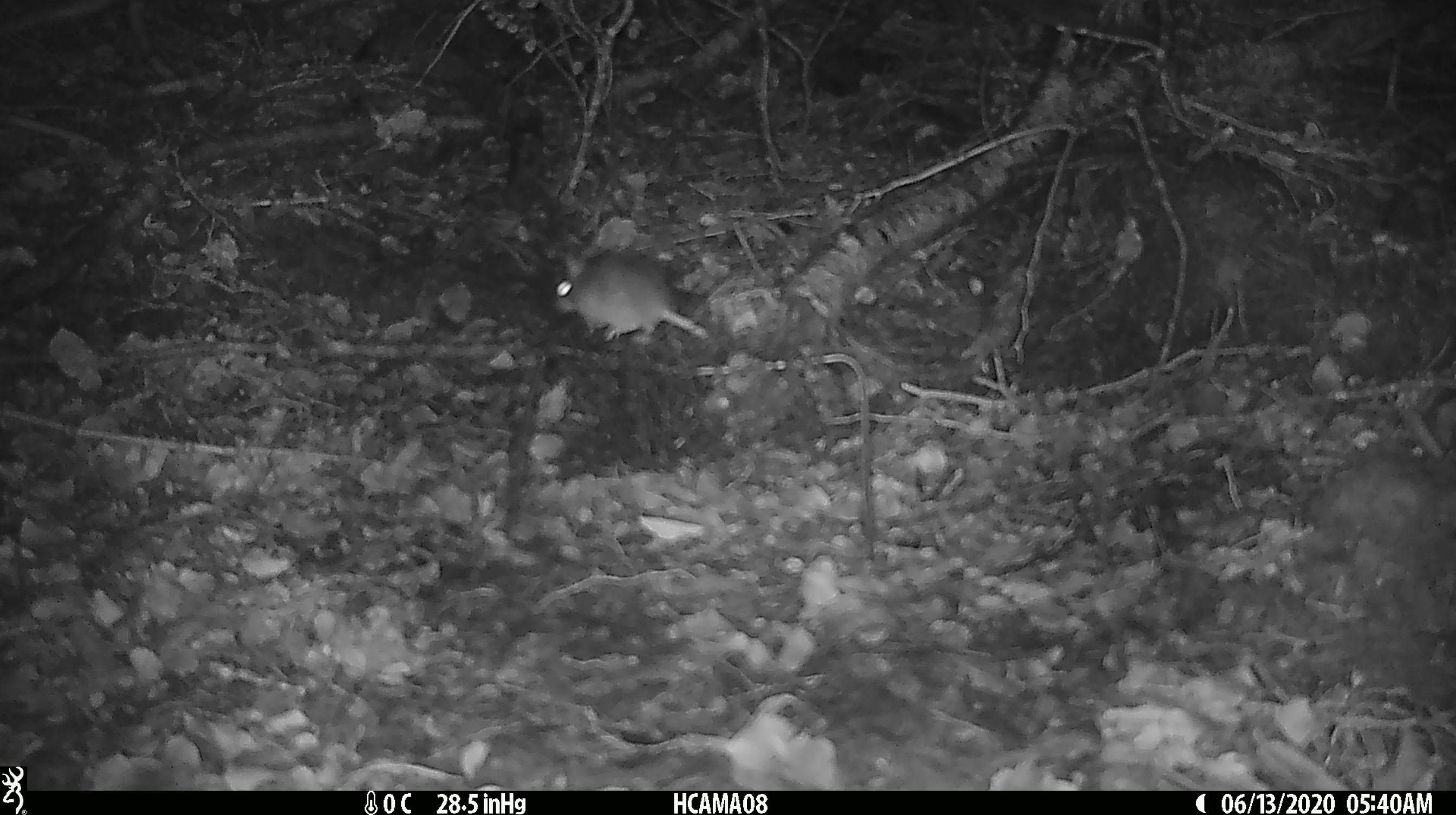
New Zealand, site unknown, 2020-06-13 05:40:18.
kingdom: Animalia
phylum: Chordata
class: Mammalia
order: Rodentia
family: Muridae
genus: Mus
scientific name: Mus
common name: mouse